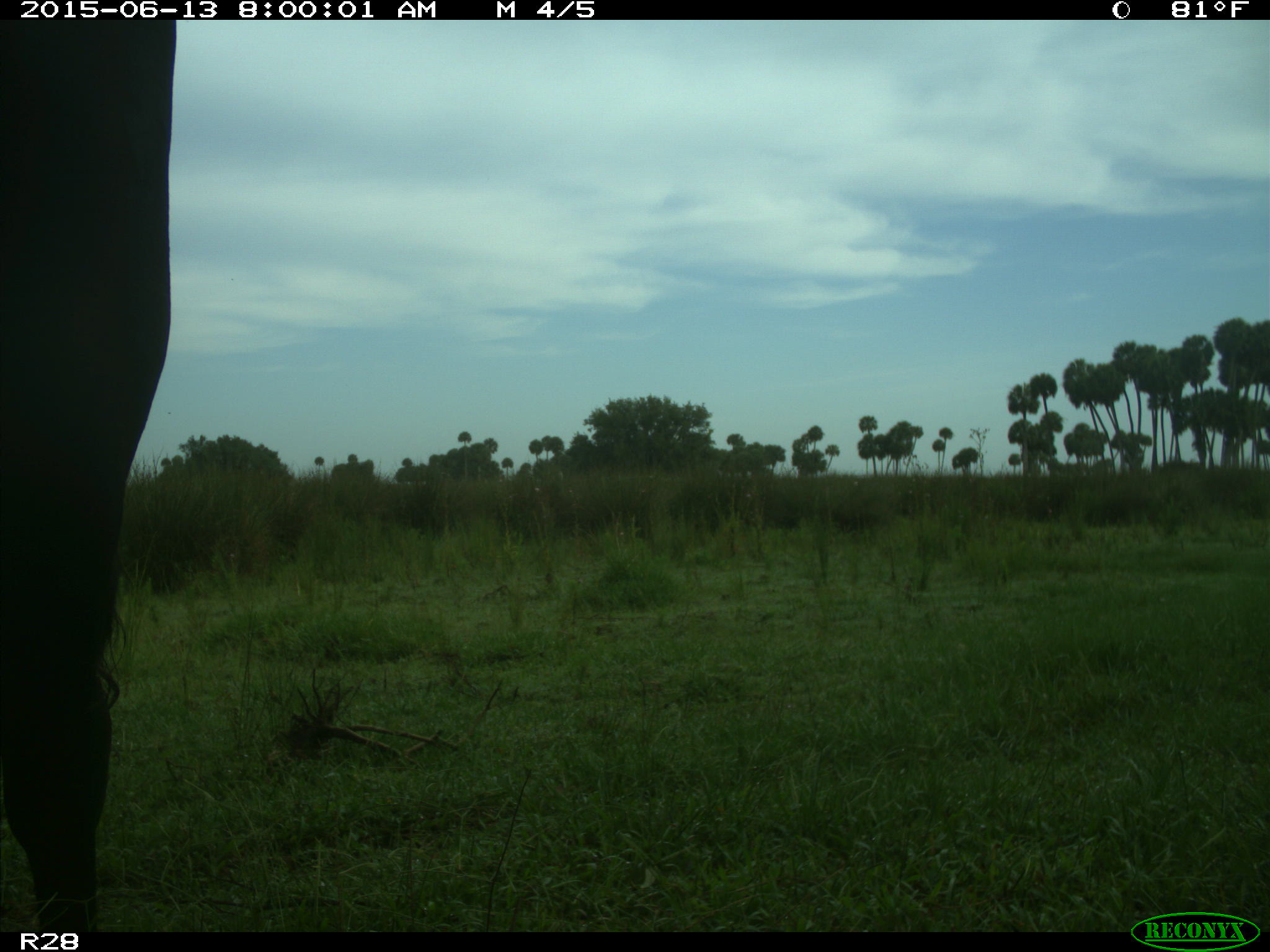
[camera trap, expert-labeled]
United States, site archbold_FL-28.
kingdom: Animalia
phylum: Chordata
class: Mammalia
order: Artiodactyla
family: Bovidae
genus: Bos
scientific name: Bos taurus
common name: domestic cow